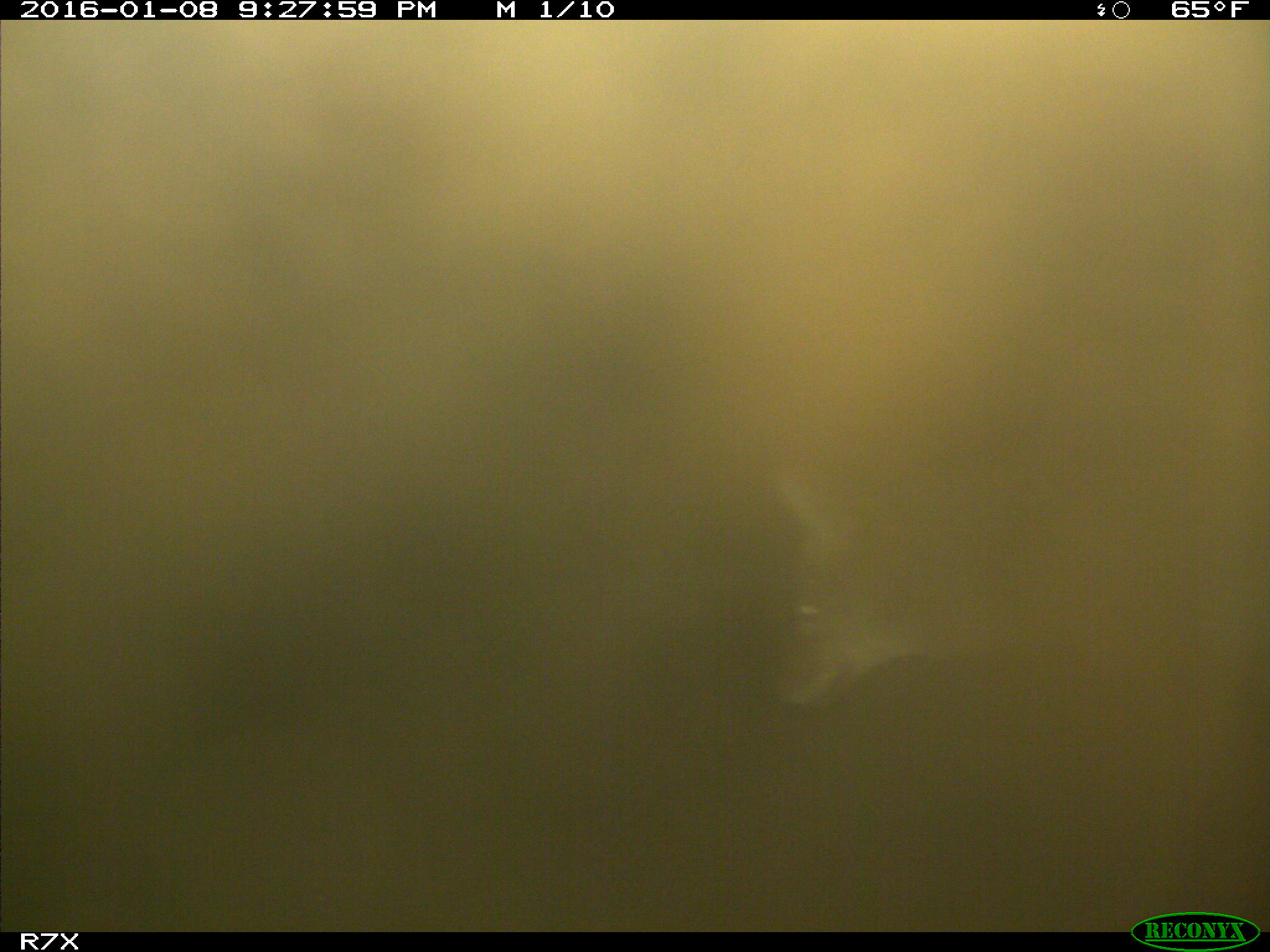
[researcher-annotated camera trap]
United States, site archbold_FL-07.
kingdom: Animalia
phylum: Chordata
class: Mammalia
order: Carnivora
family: Canidae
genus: Canis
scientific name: Canis latrans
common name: coyote